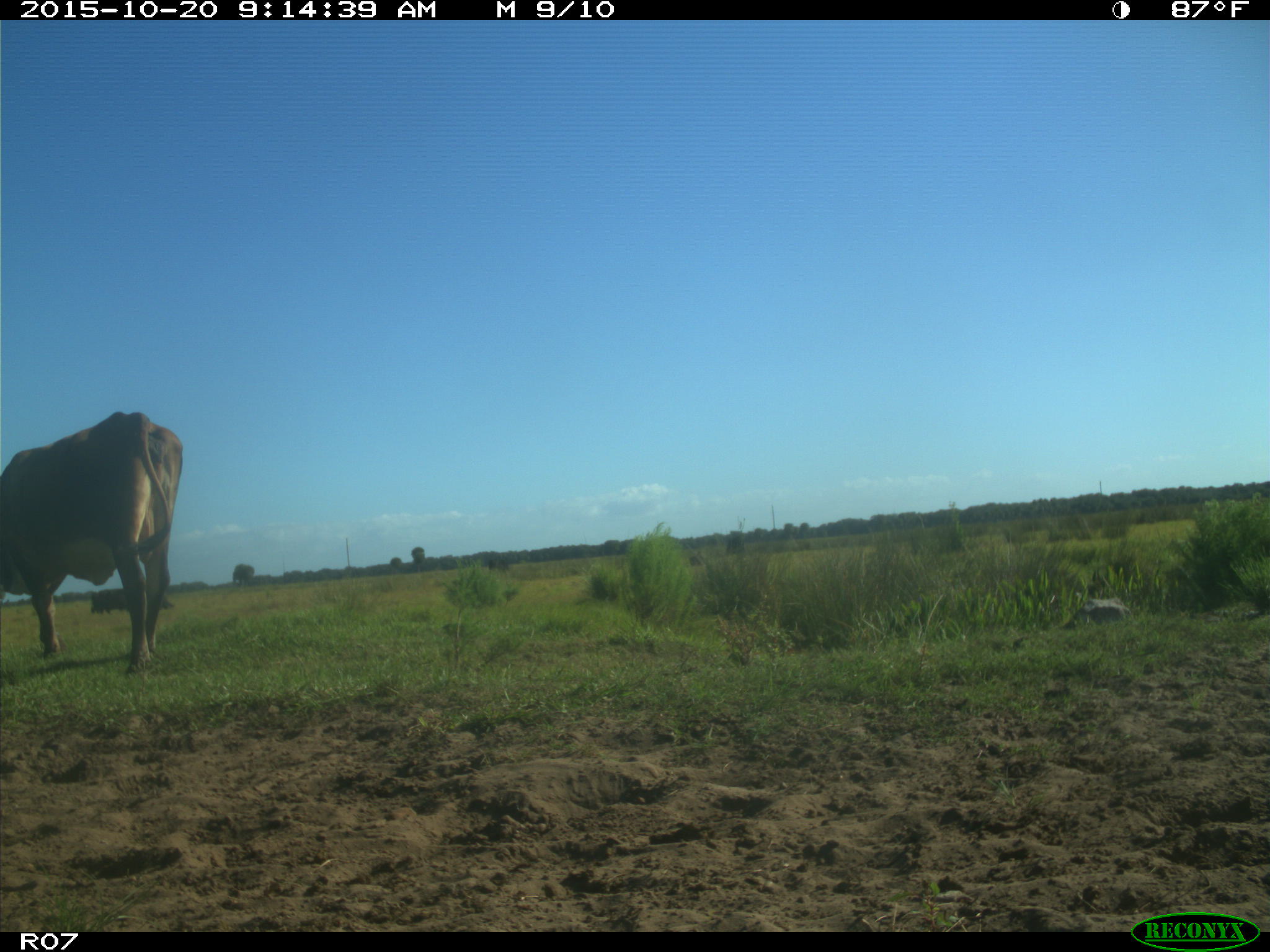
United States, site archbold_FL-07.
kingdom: Animalia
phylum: Chordata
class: Mammalia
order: Artiodactyla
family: Bovidae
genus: Bos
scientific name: Bos taurus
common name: domestic cow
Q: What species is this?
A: Bos taurus (domestic cow).